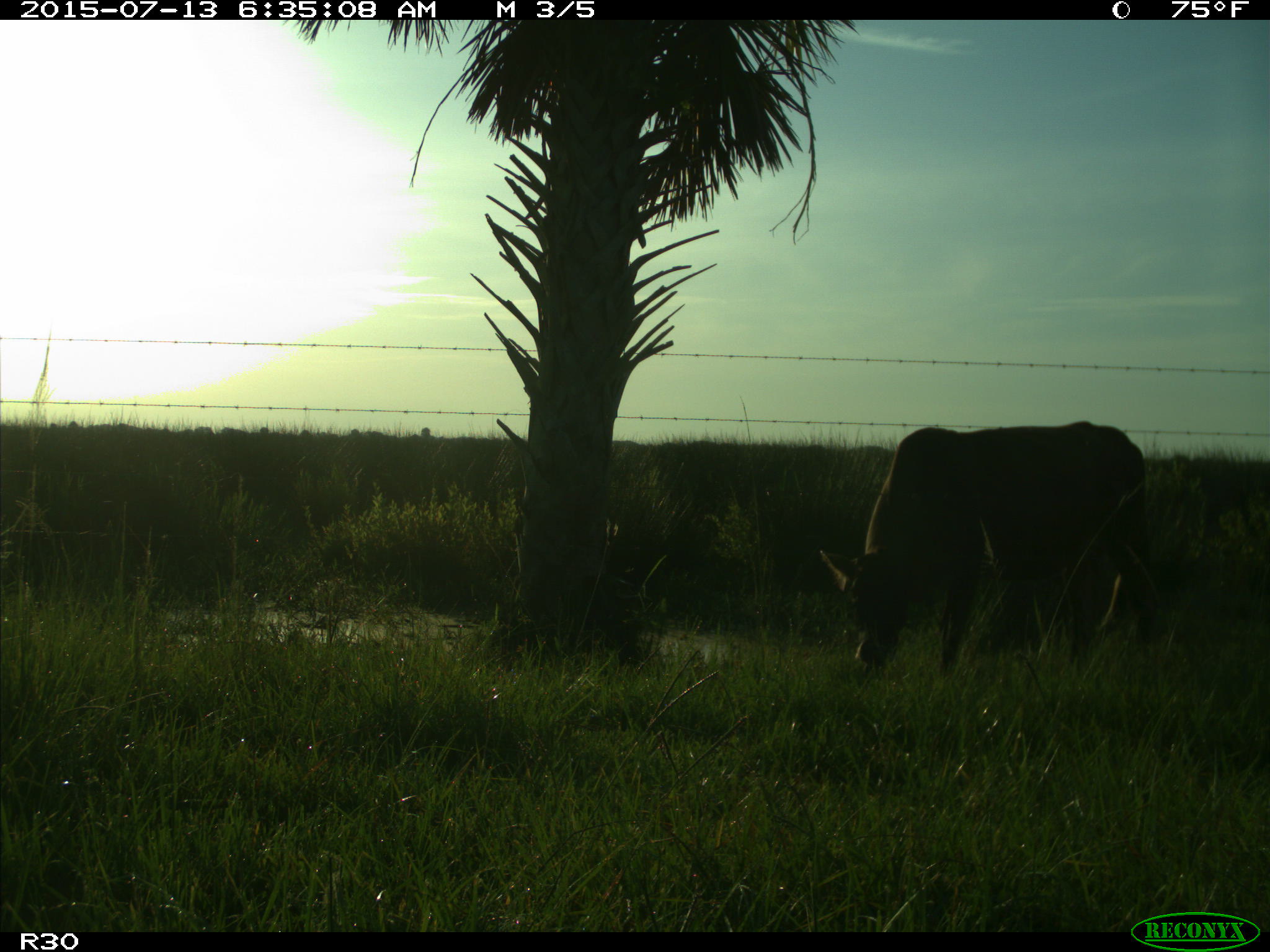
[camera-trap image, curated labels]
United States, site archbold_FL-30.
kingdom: Animalia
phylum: Chordata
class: Mammalia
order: Artiodactyla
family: Bovidae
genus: Bos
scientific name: Bos taurus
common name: domestic cow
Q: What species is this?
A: Bos taurus (domestic cow).